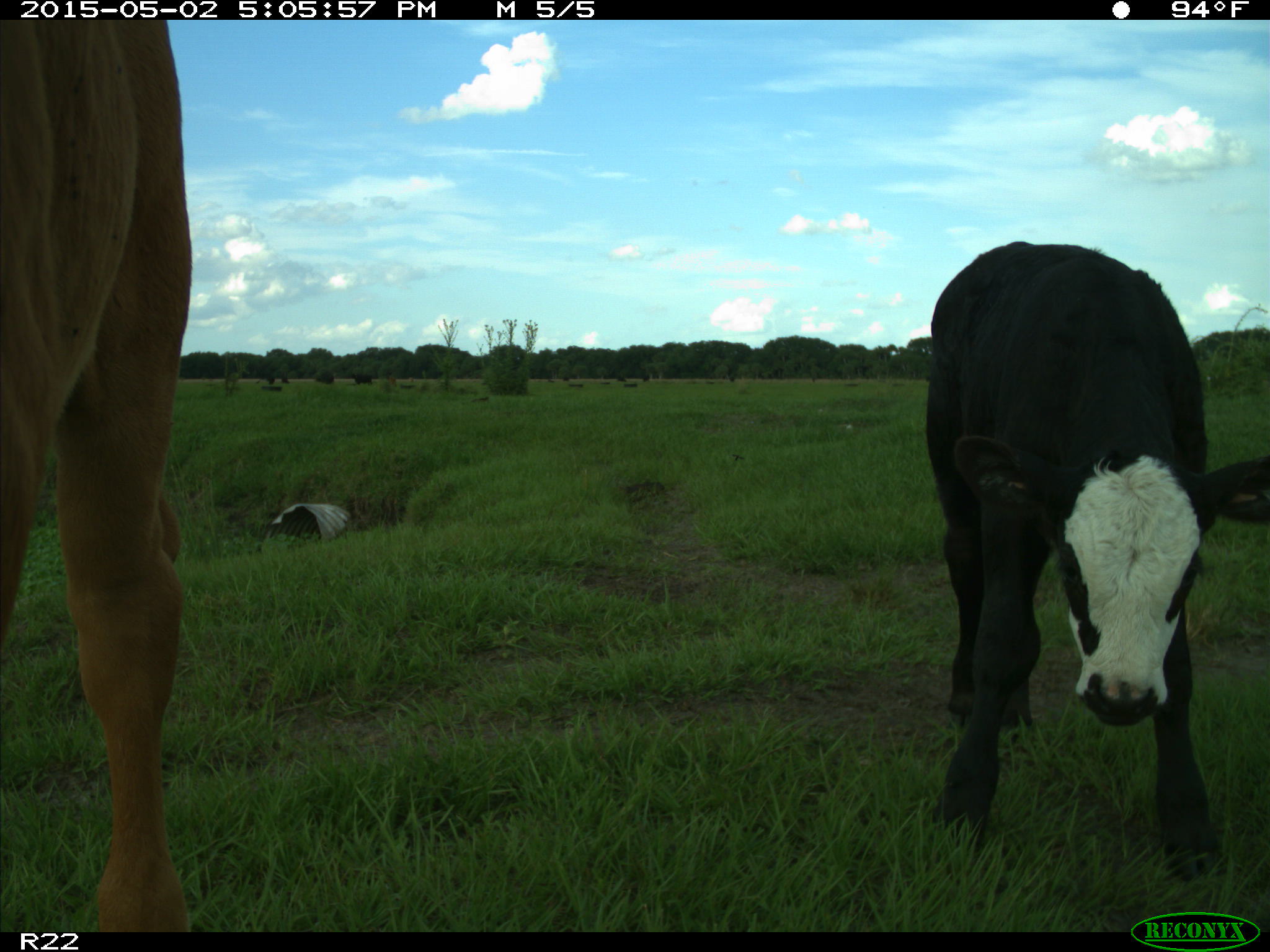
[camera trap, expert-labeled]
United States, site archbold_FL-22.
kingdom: Animalia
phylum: Chordata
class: Mammalia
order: Artiodactyla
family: Bovidae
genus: Bos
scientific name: Bos taurus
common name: domestic cow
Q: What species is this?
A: Bos taurus (domestic cow).